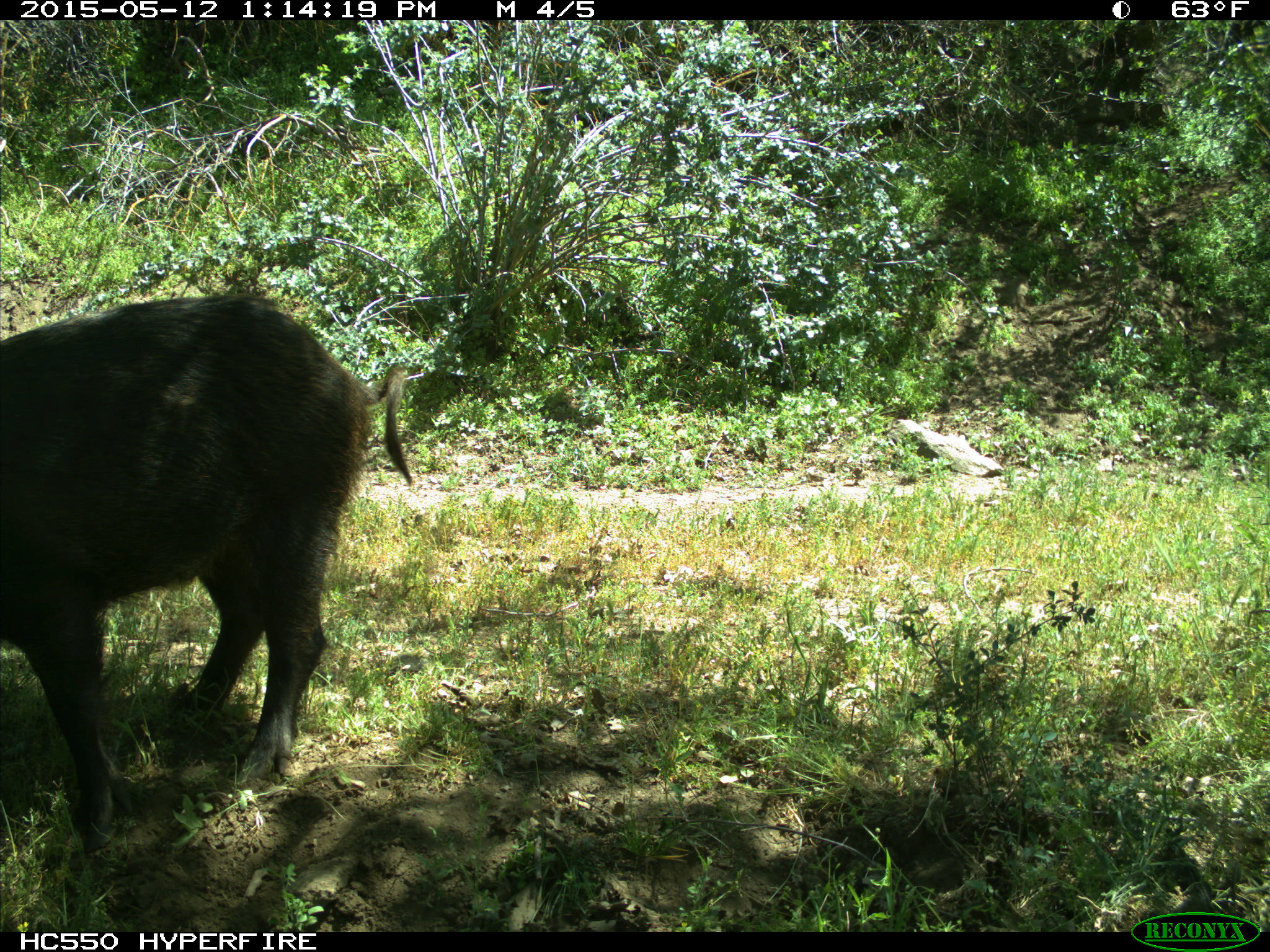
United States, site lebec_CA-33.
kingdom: Animalia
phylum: Chordata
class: Mammalia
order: Artiodactyla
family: Suidae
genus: Sus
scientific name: Sus scrofa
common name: wild boar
Sus scrofa (wild boar).